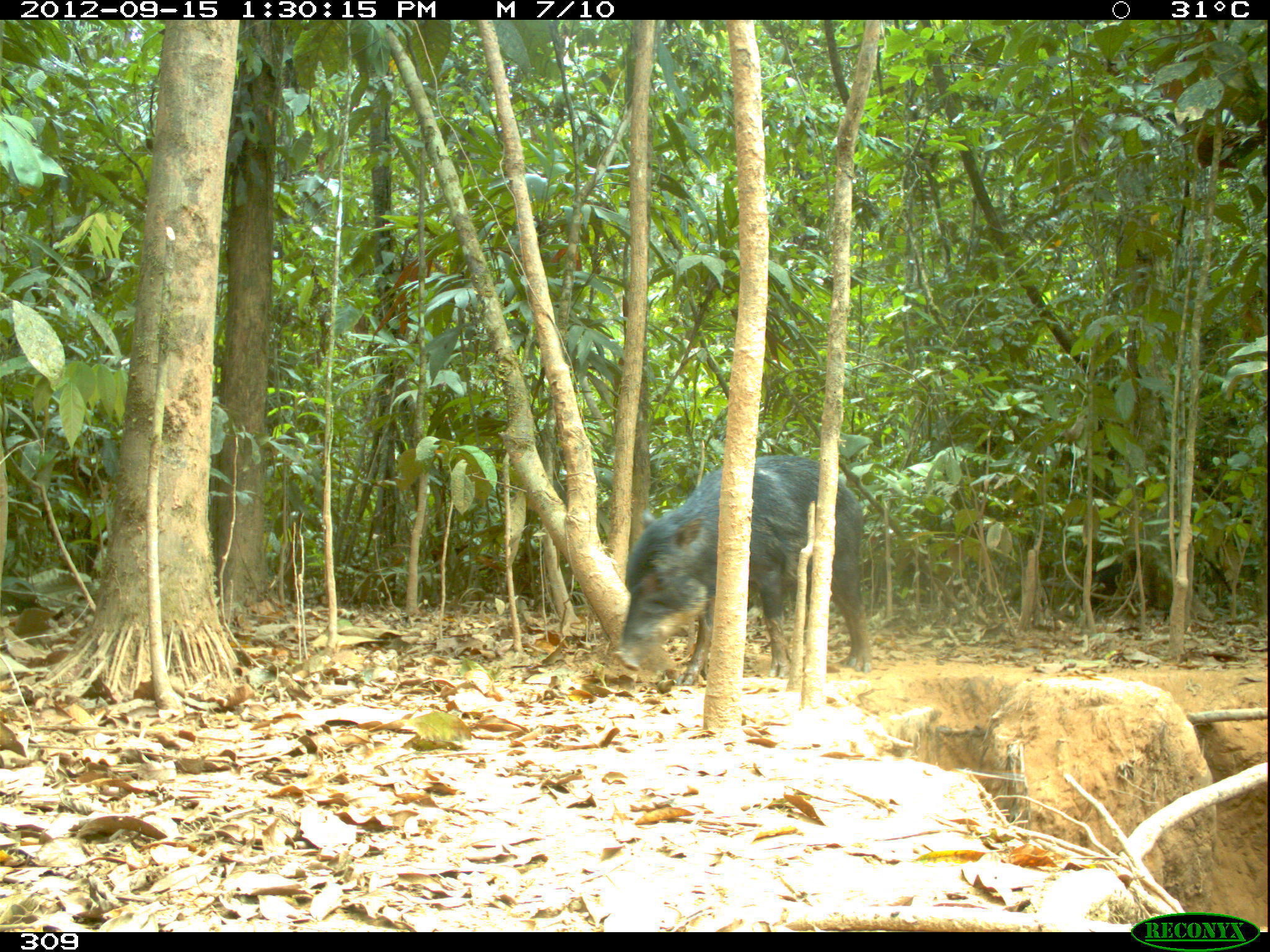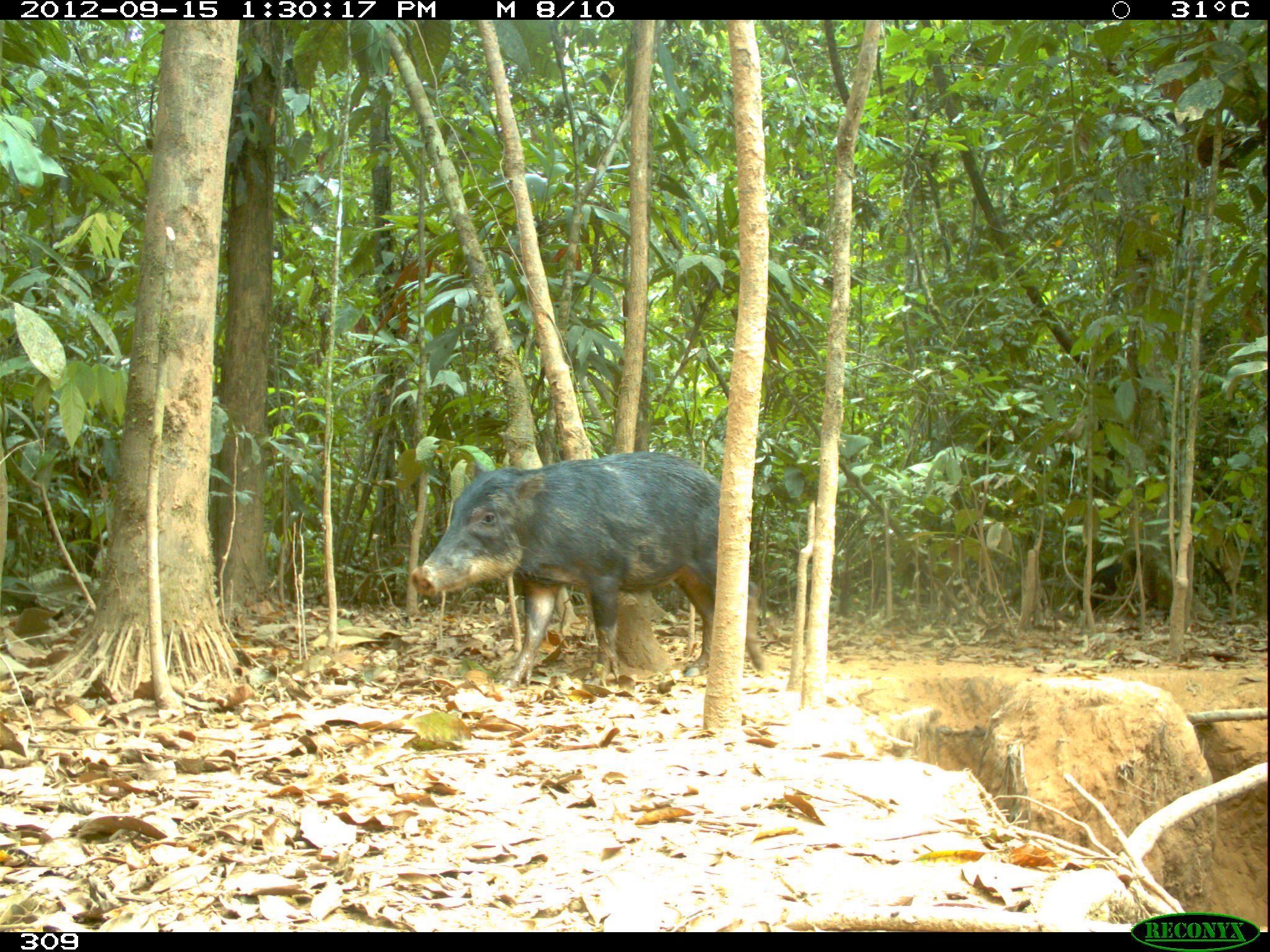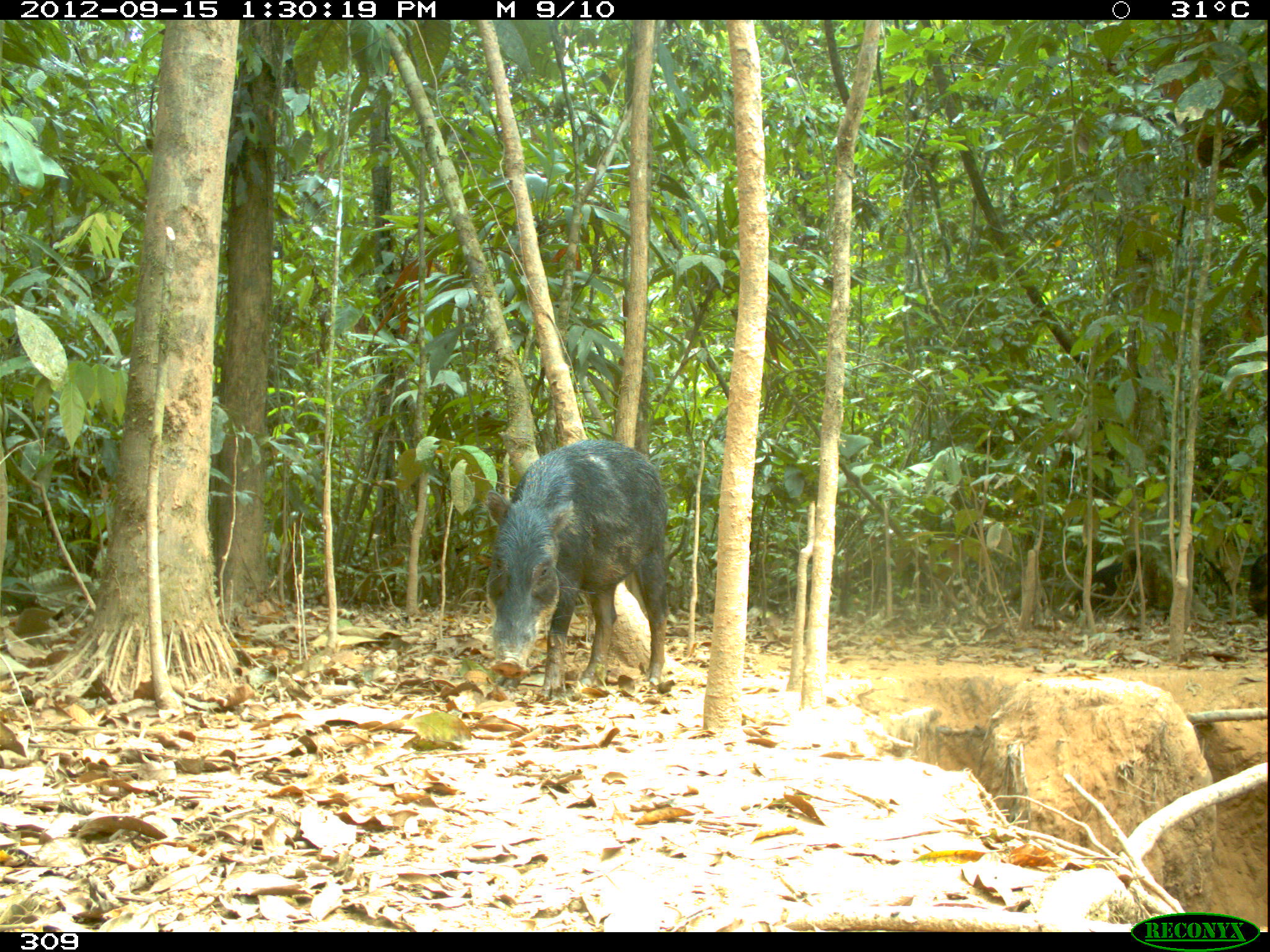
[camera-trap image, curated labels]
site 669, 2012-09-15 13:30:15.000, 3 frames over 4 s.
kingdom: Animalia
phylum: Chordata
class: Mammalia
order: Artiodactyla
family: Tayassuidae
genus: Tayassu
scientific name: Tayassu pecari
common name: white-lipped peccary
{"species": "Tayassu pecari (white-lipped peccary)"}